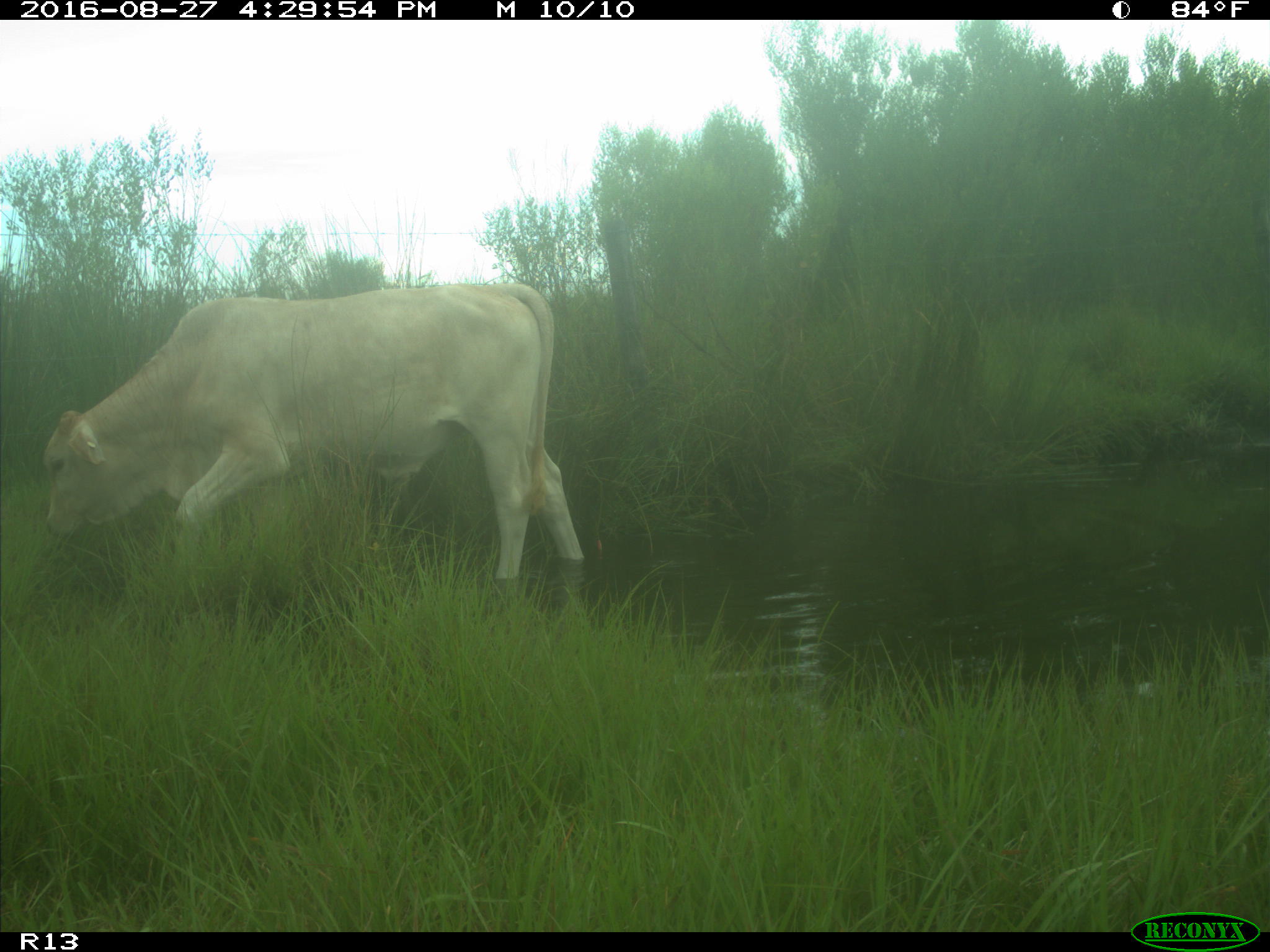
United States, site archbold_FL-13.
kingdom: Animalia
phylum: Chordata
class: Mammalia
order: Artiodactyla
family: Bovidae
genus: Bos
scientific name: Bos taurus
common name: domestic cow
Bos taurus (domestic cow).